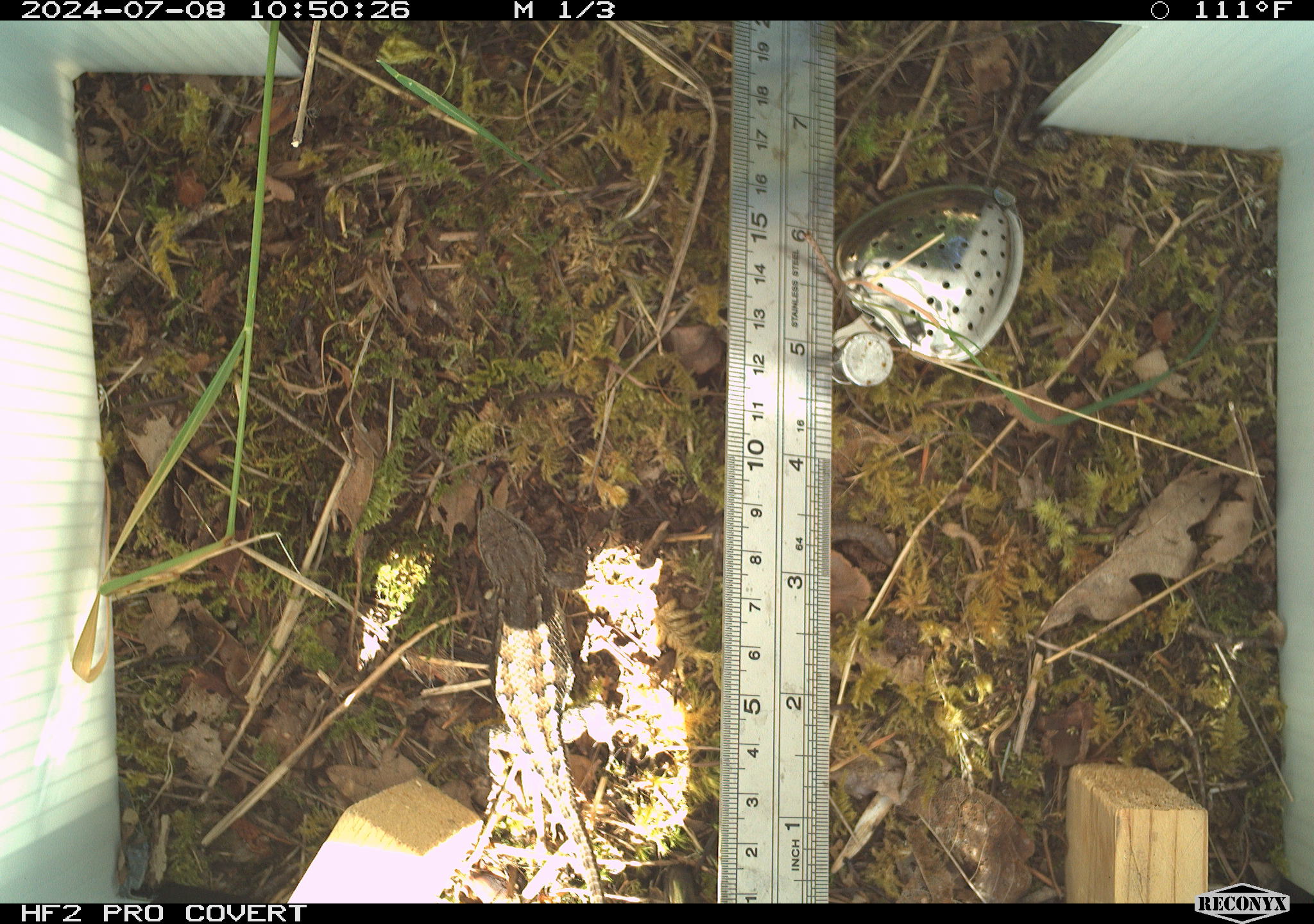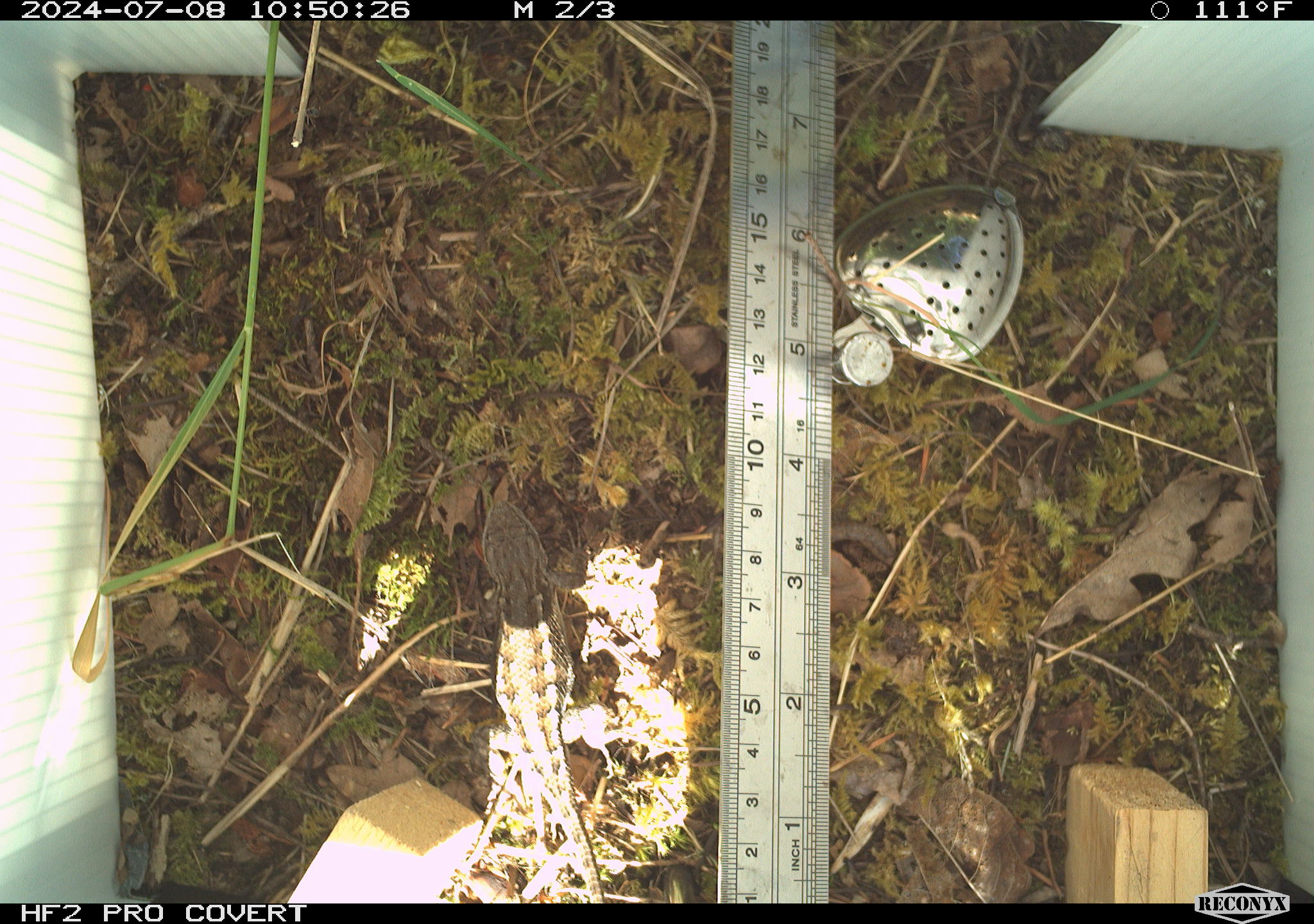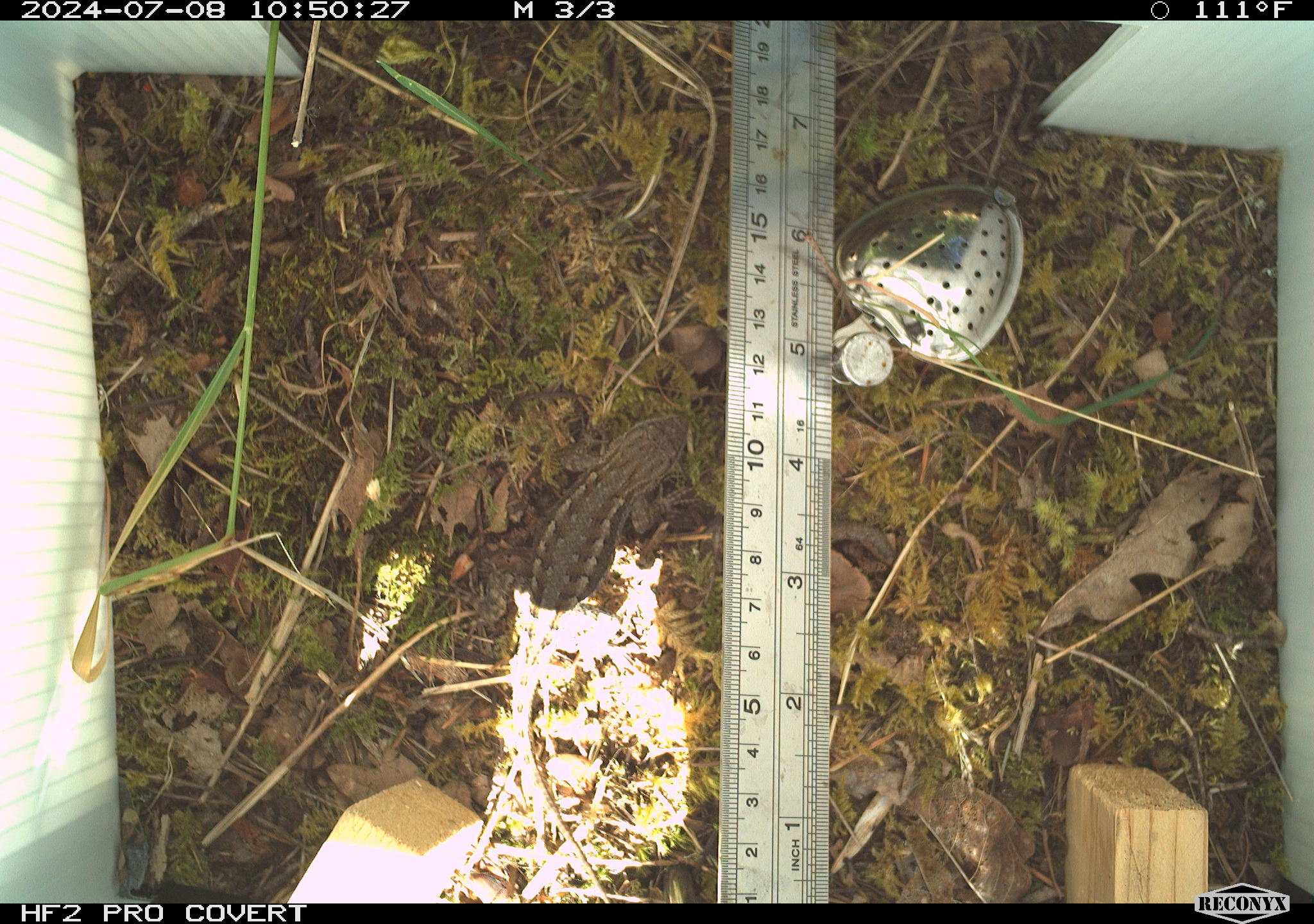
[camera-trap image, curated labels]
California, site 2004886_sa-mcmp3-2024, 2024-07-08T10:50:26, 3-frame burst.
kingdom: Animalia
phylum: Chordata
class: Reptilia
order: Squamata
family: Phrynosomatidae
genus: Sceloporus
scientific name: Sceloporus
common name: spiny lizards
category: sceloporus species